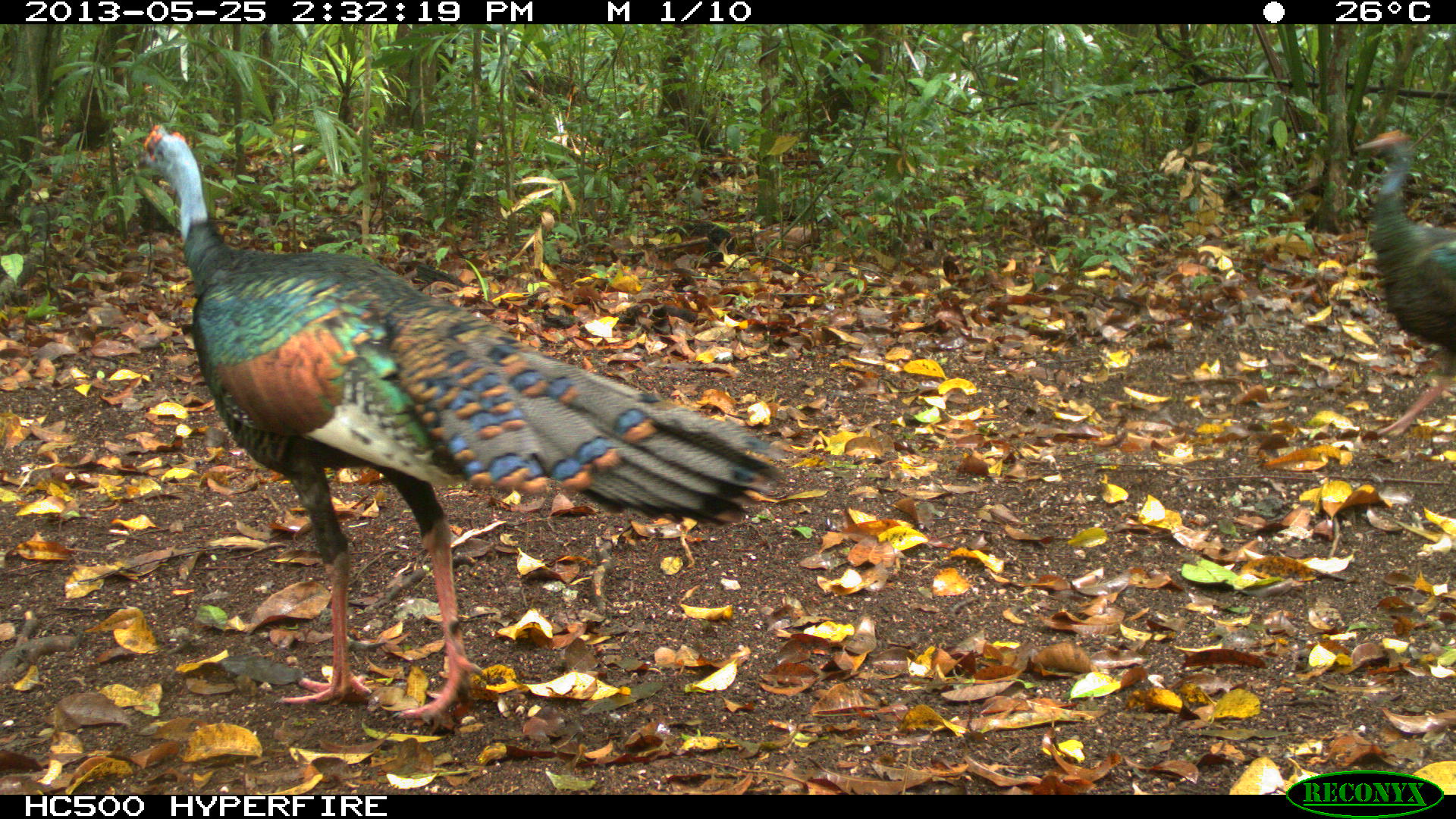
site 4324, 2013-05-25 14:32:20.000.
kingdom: Animalia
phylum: Chordata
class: Aves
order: Galliformes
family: Phasianidae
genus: Meleagris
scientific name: Meleagris ocellata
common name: ocellated turkey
Meleagris ocellata (ocellated turkey), count 2.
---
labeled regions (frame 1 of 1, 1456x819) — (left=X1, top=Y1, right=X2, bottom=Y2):
meleagris ocellata: (left=126, top=121, right=792, bottom=719); (left=1354, top=130, right=1455, bottom=436)